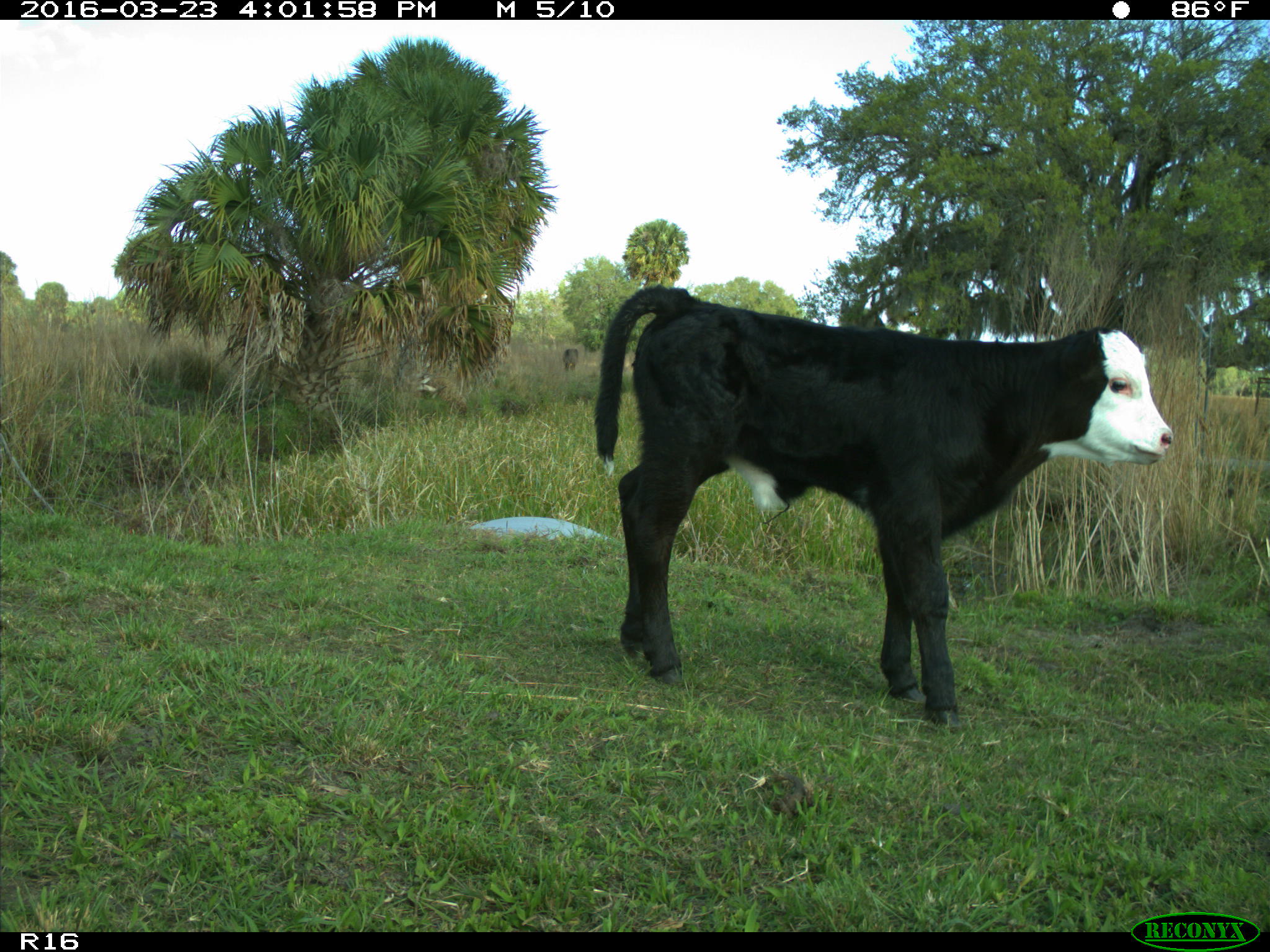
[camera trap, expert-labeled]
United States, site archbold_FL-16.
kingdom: Animalia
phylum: Chordata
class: Mammalia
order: Artiodactyla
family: Bovidae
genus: Bos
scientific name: Bos taurus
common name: domestic cow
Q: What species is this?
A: Bos taurus (domestic cow).